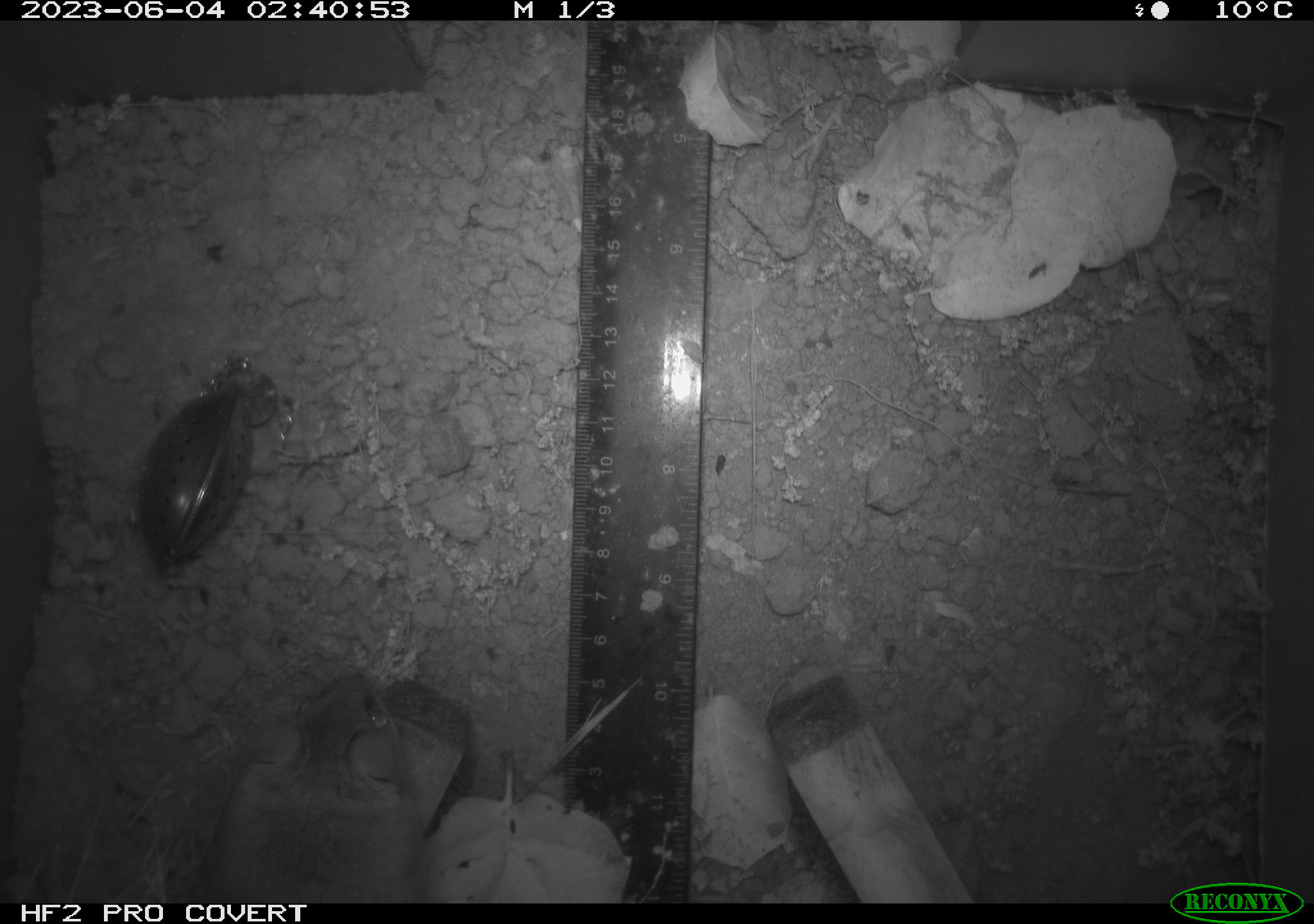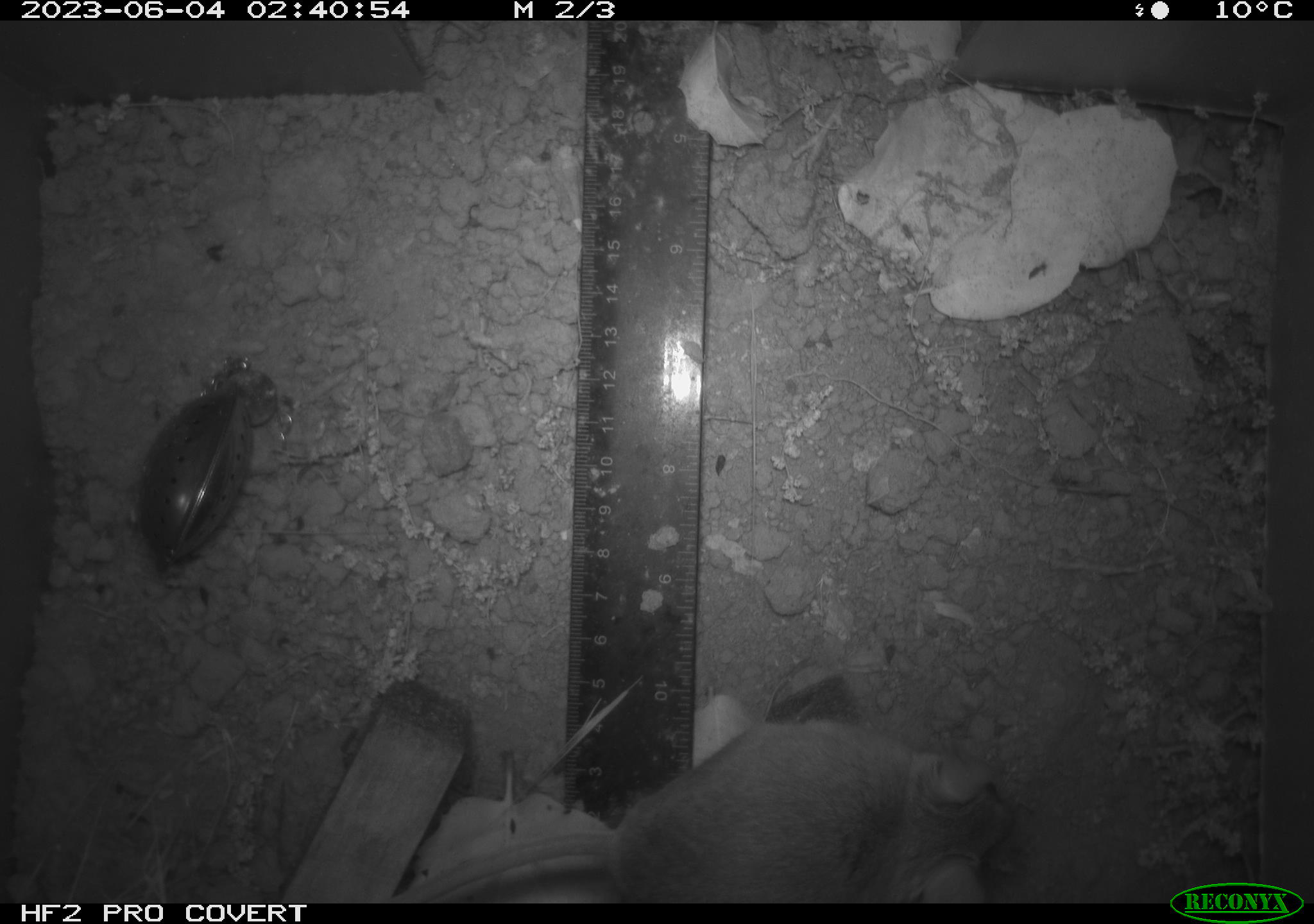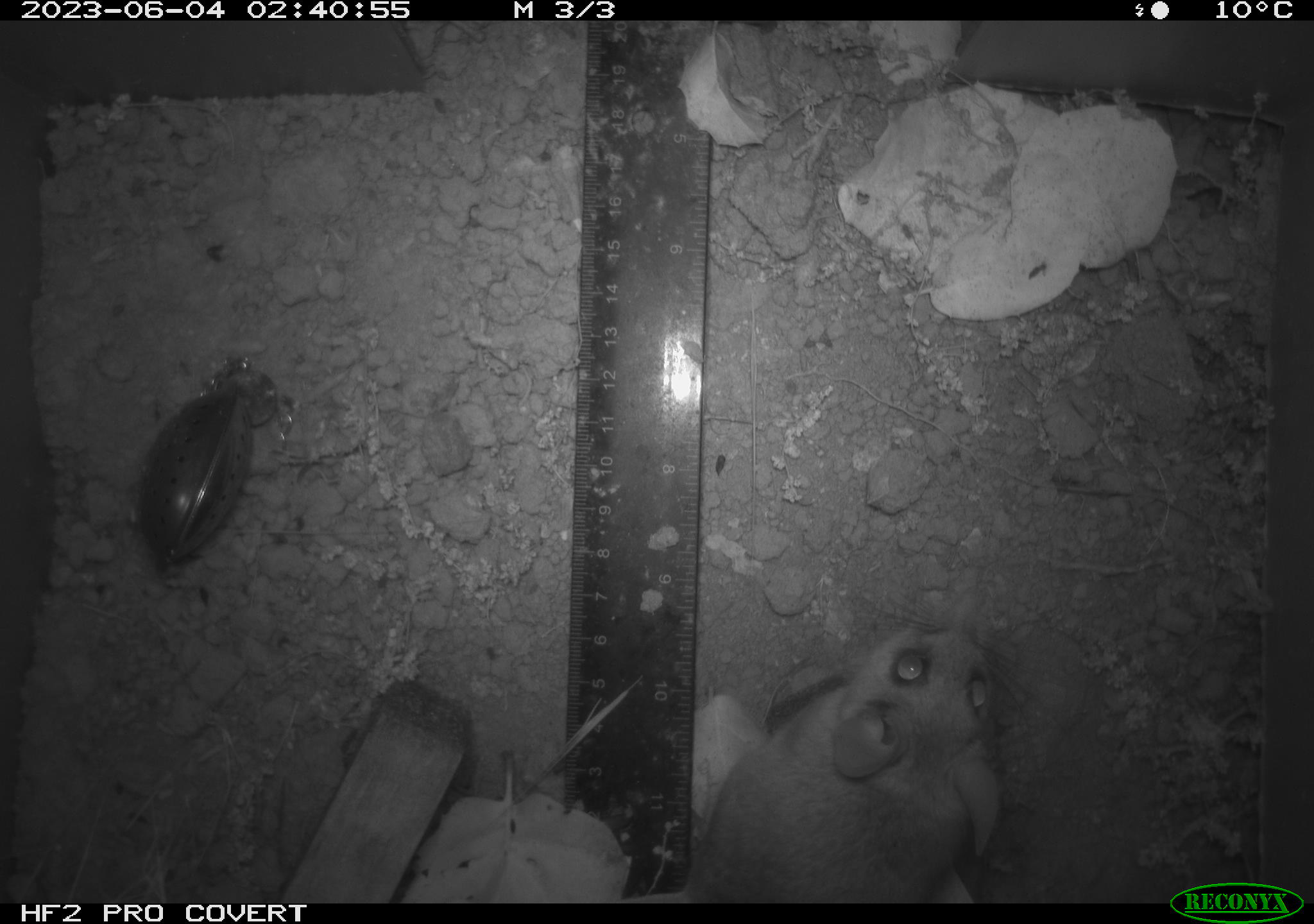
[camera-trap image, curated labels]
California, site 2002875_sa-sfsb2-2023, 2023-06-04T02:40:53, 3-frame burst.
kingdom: Animalia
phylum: Chordata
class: Mammalia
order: Rodentia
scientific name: Rodentia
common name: mouse species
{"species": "mouse species (Rodentia)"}